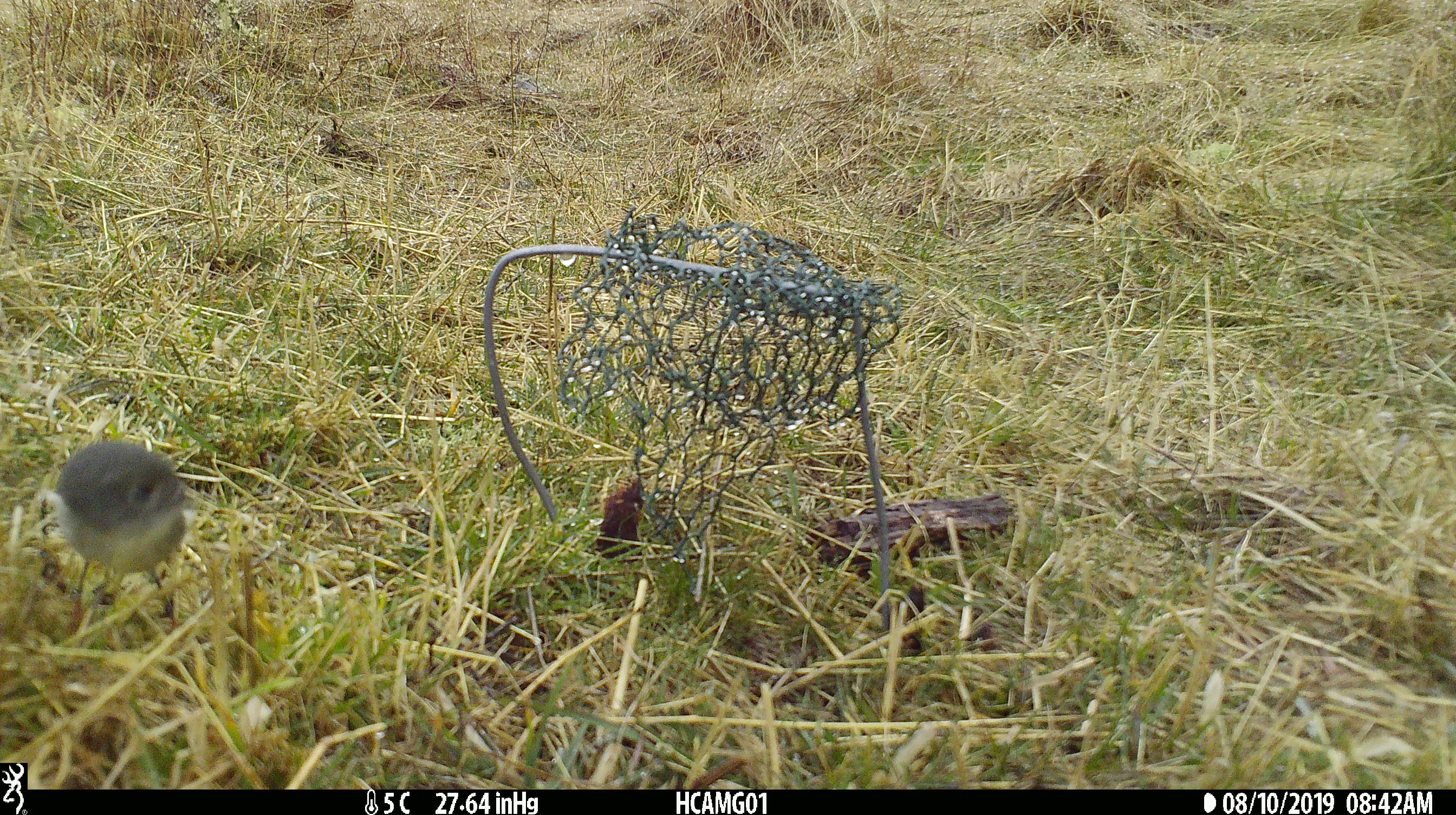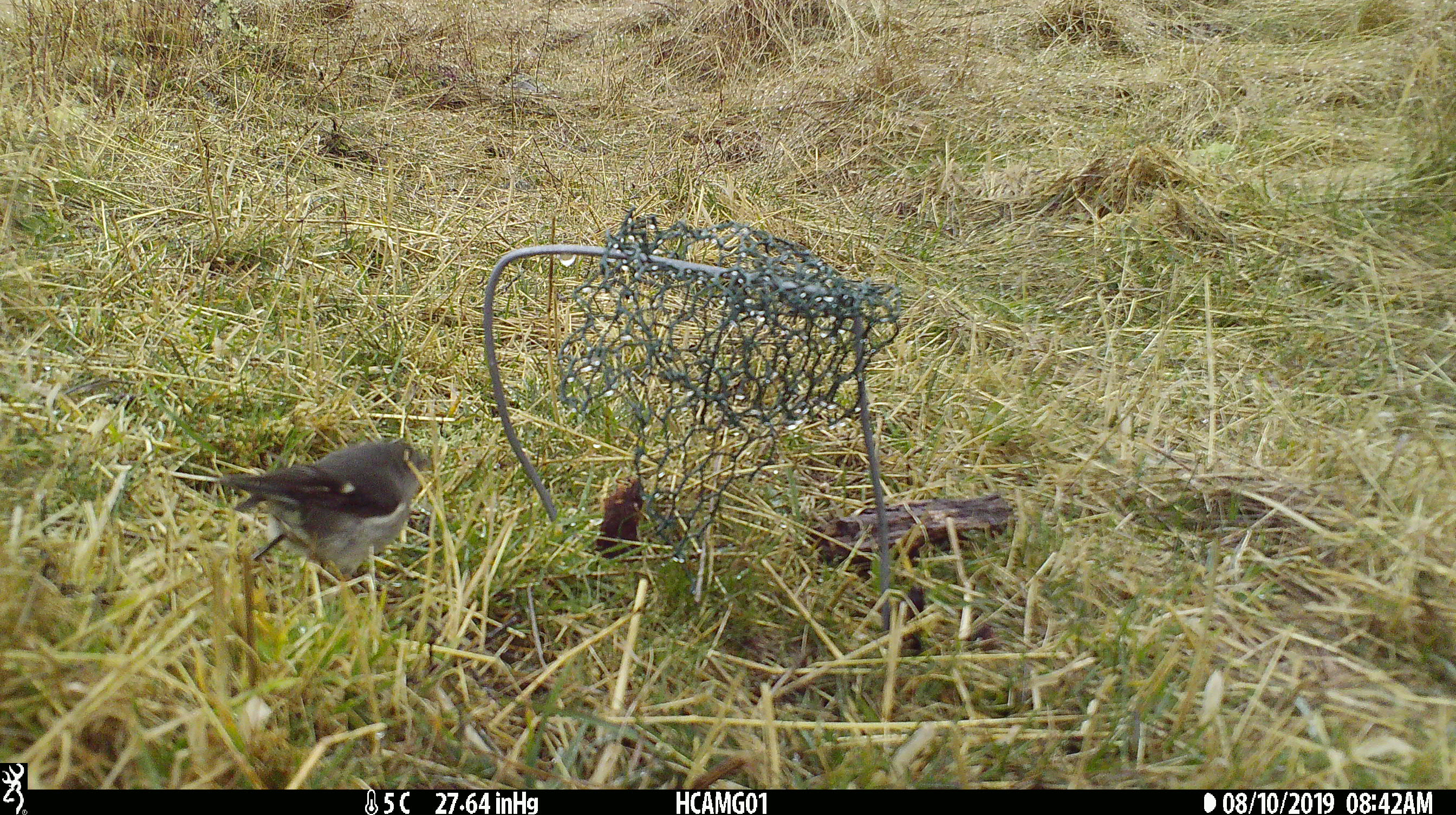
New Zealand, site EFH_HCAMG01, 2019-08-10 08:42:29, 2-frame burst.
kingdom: Animalia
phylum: Chordata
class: Aves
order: Passeriformes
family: Petroicidae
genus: Petroica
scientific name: Petroica macrocephala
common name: tomtit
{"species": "tomtit (Petroica macrocephala)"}